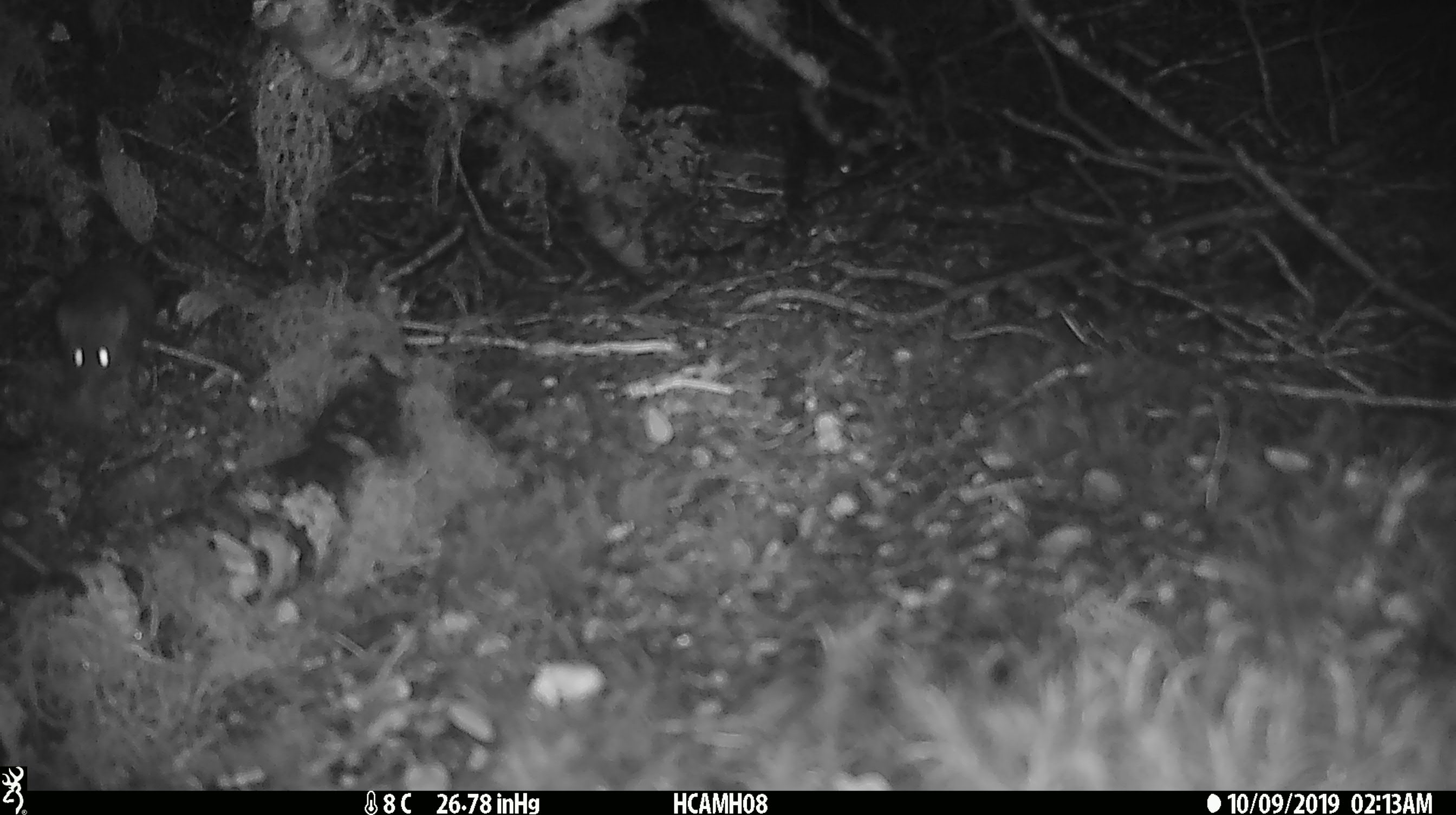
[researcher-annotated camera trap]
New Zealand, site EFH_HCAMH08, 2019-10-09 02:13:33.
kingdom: Animalia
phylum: Chordata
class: Mammalia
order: Rodentia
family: Muridae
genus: Mus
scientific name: Mus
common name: mouse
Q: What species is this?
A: Mouse (Mus).